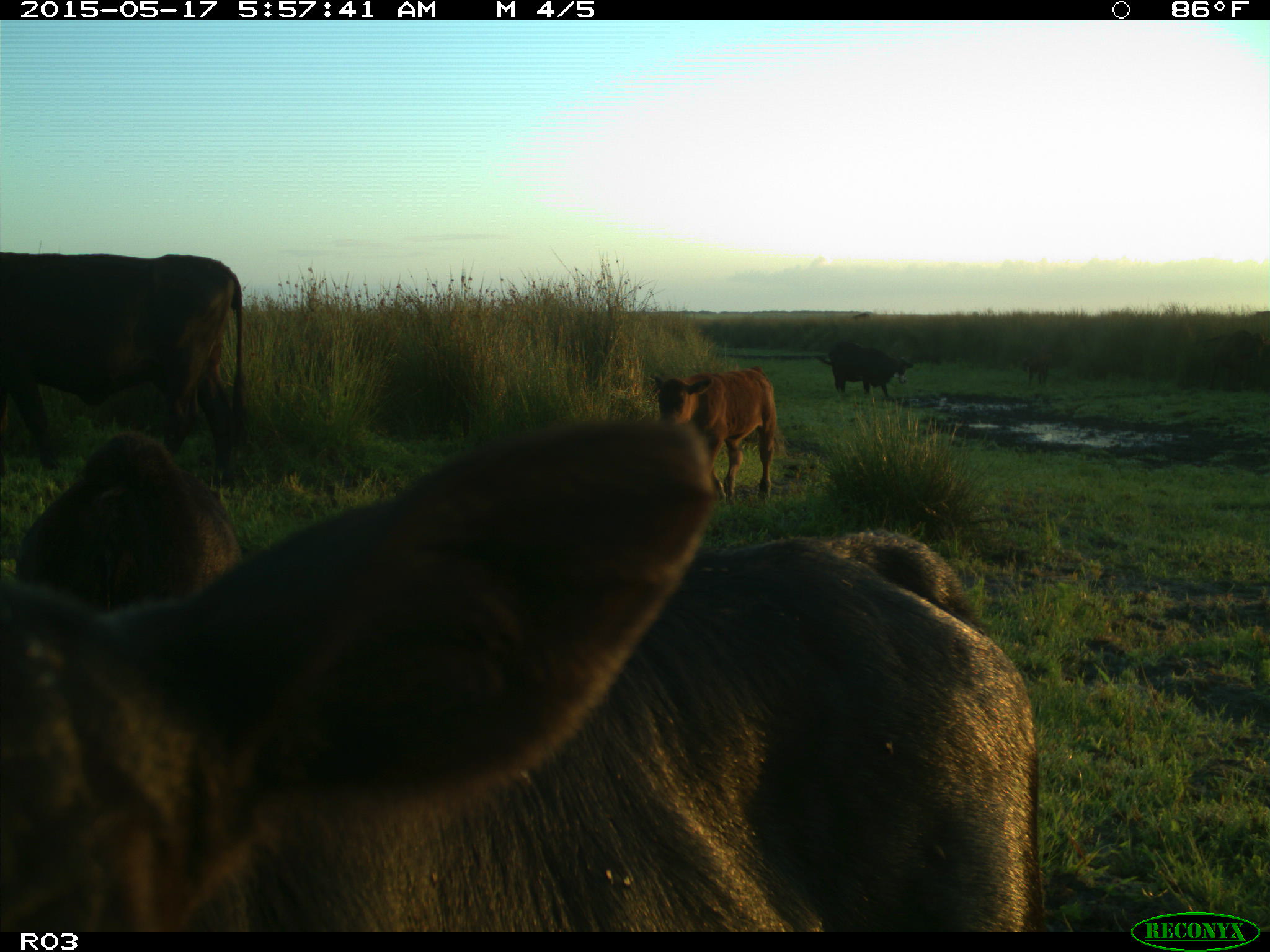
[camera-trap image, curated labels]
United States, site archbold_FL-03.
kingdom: Animalia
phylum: Chordata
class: Mammalia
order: Artiodactyla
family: Bovidae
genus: Bos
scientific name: Bos taurus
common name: domestic cow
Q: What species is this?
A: Bos taurus (domestic cow).